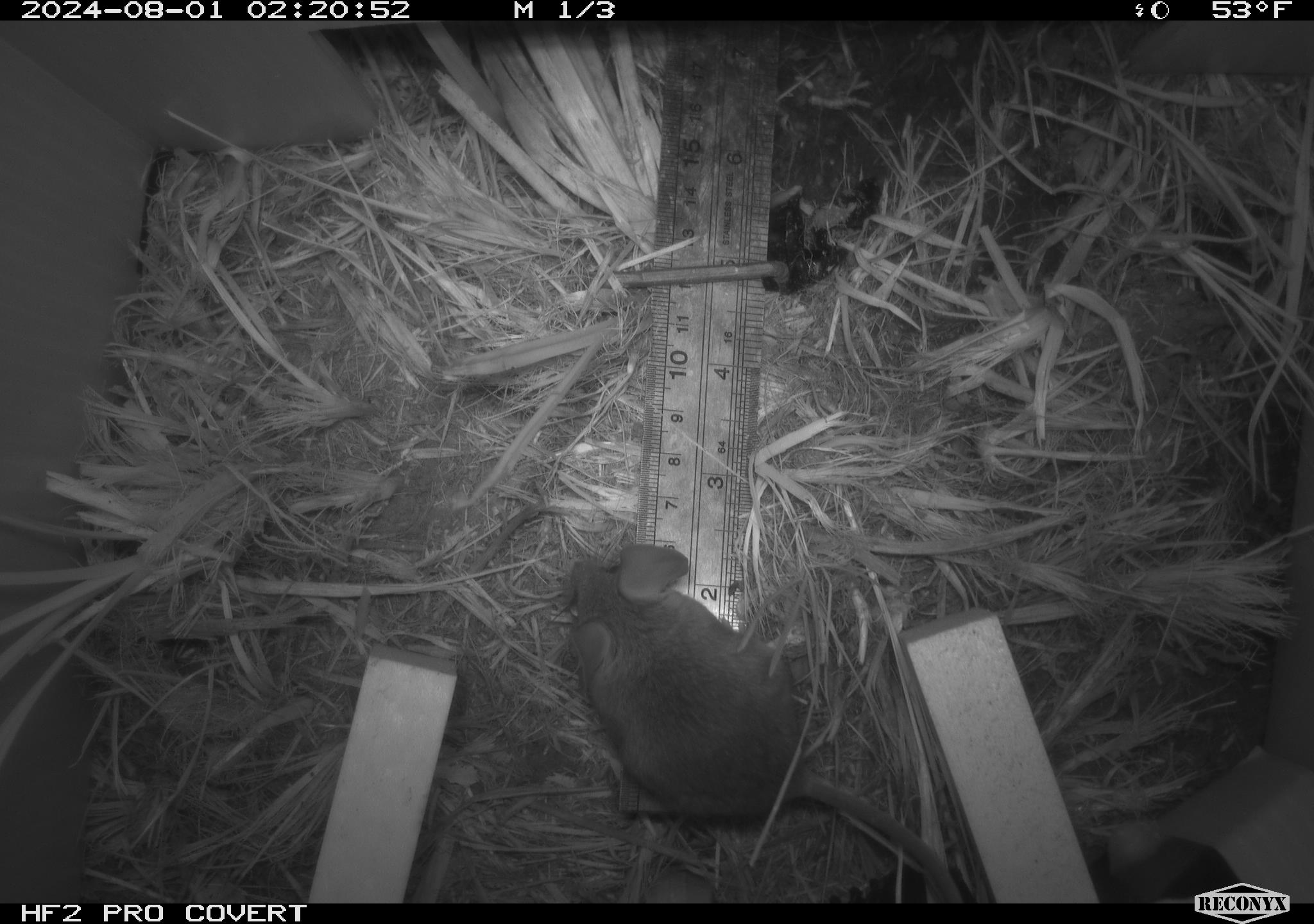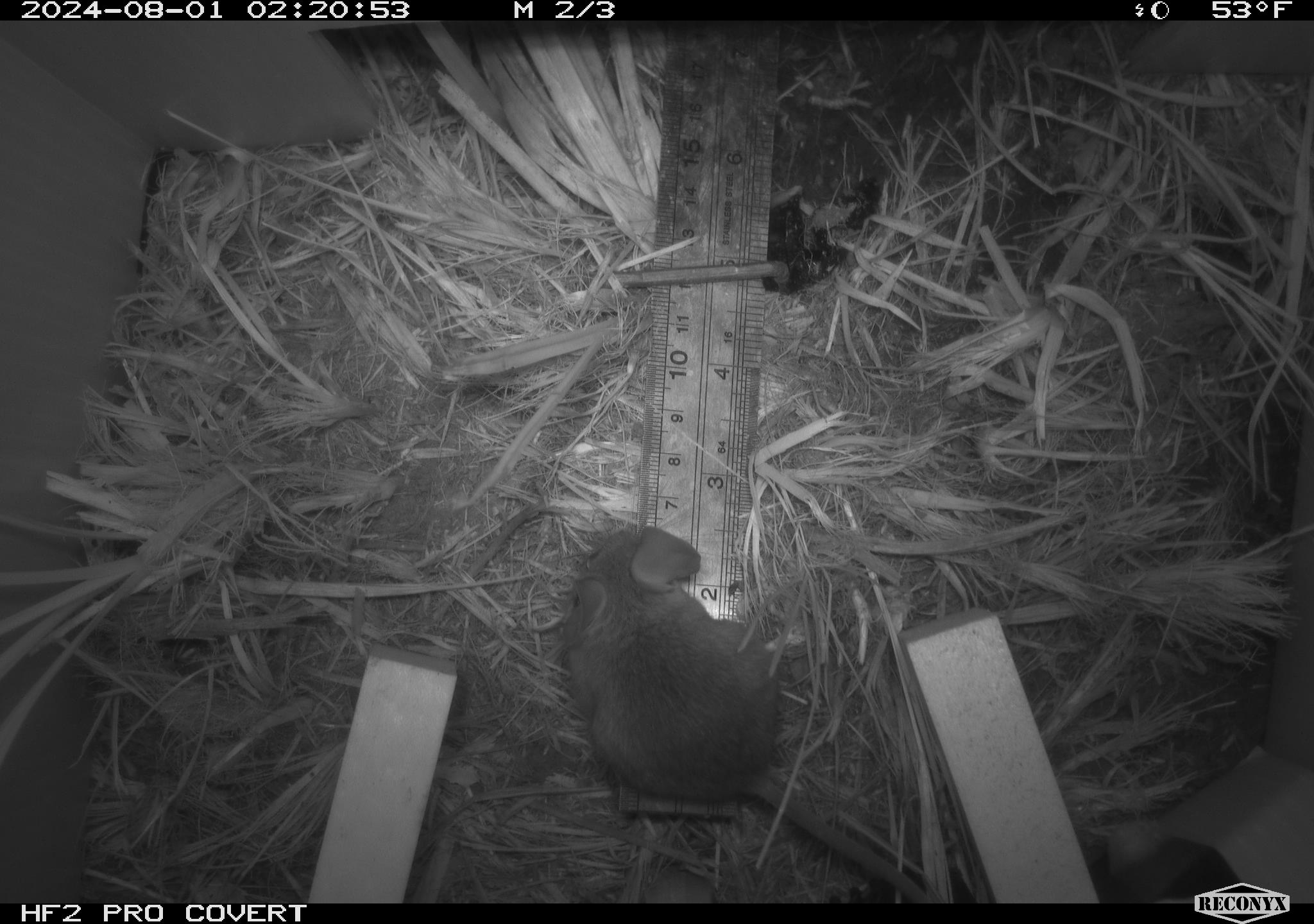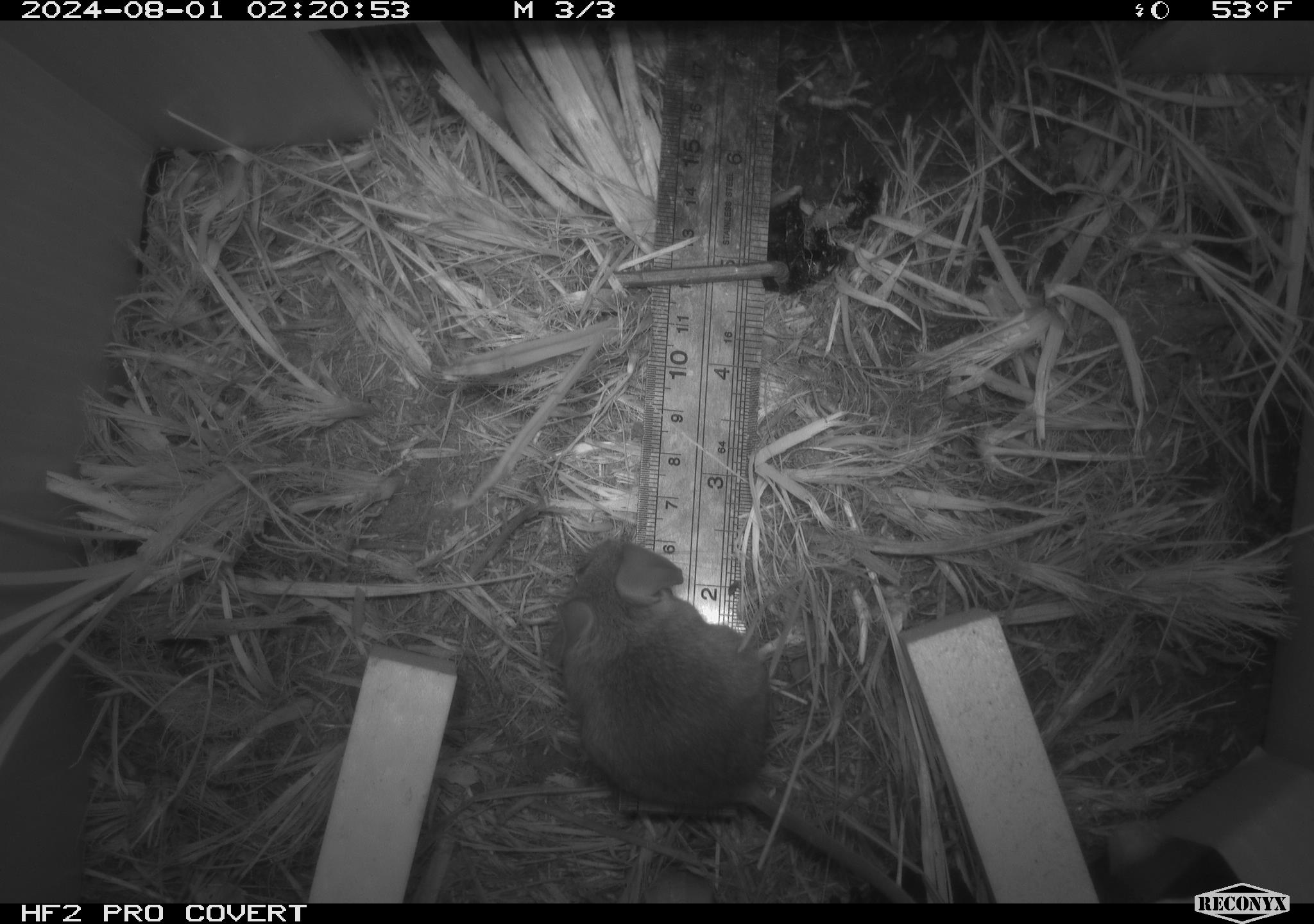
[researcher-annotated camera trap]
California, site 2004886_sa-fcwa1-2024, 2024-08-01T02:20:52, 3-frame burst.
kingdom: Animalia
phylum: Chordata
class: Mammalia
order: Rodentia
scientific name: Rodentia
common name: mouse species